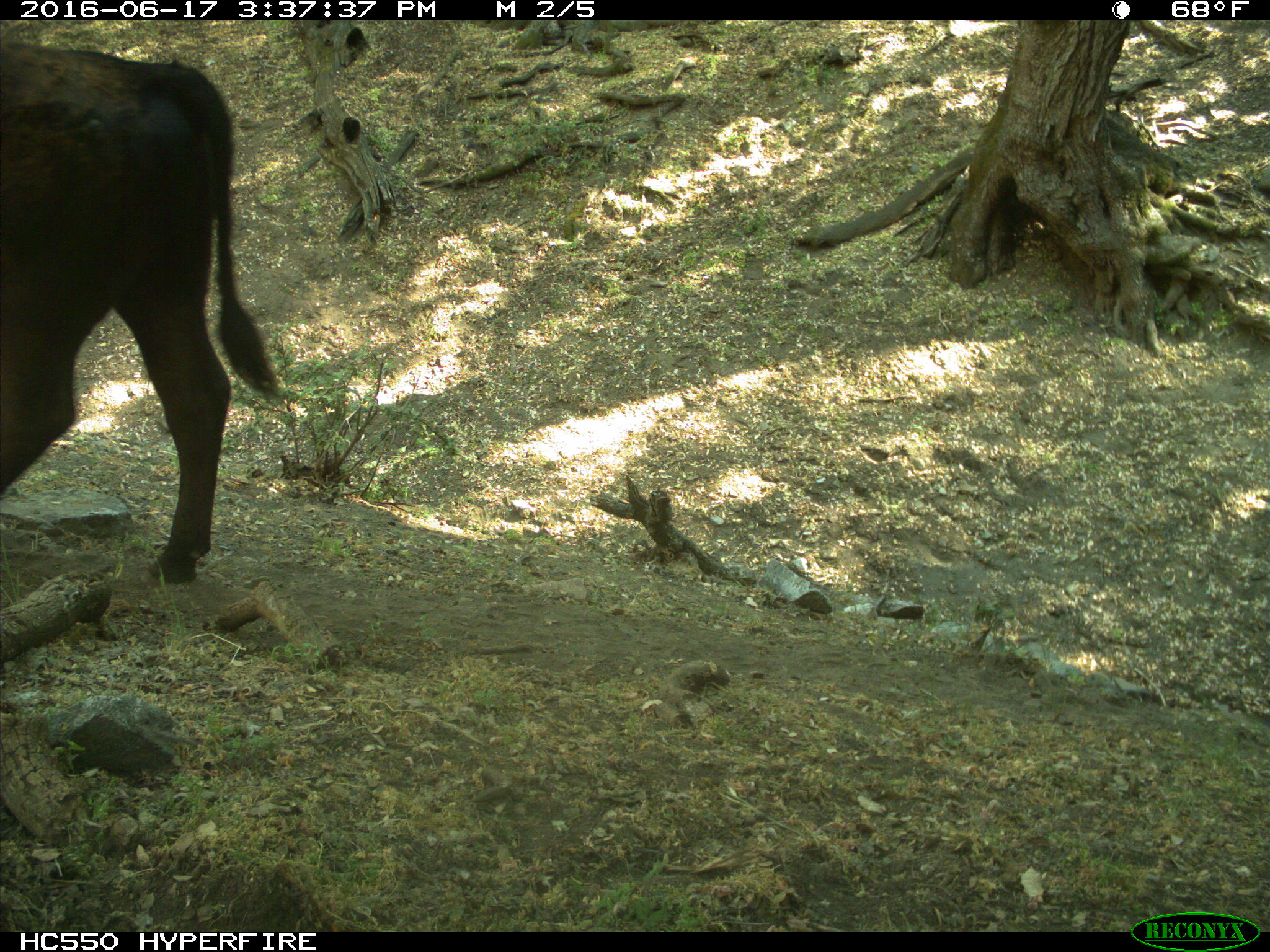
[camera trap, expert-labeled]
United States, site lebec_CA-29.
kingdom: Animalia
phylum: Chordata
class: Mammalia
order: Artiodactyla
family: Bovidae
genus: Bos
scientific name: Bos taurus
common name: domestic cow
Bos taurus (domestic cow).